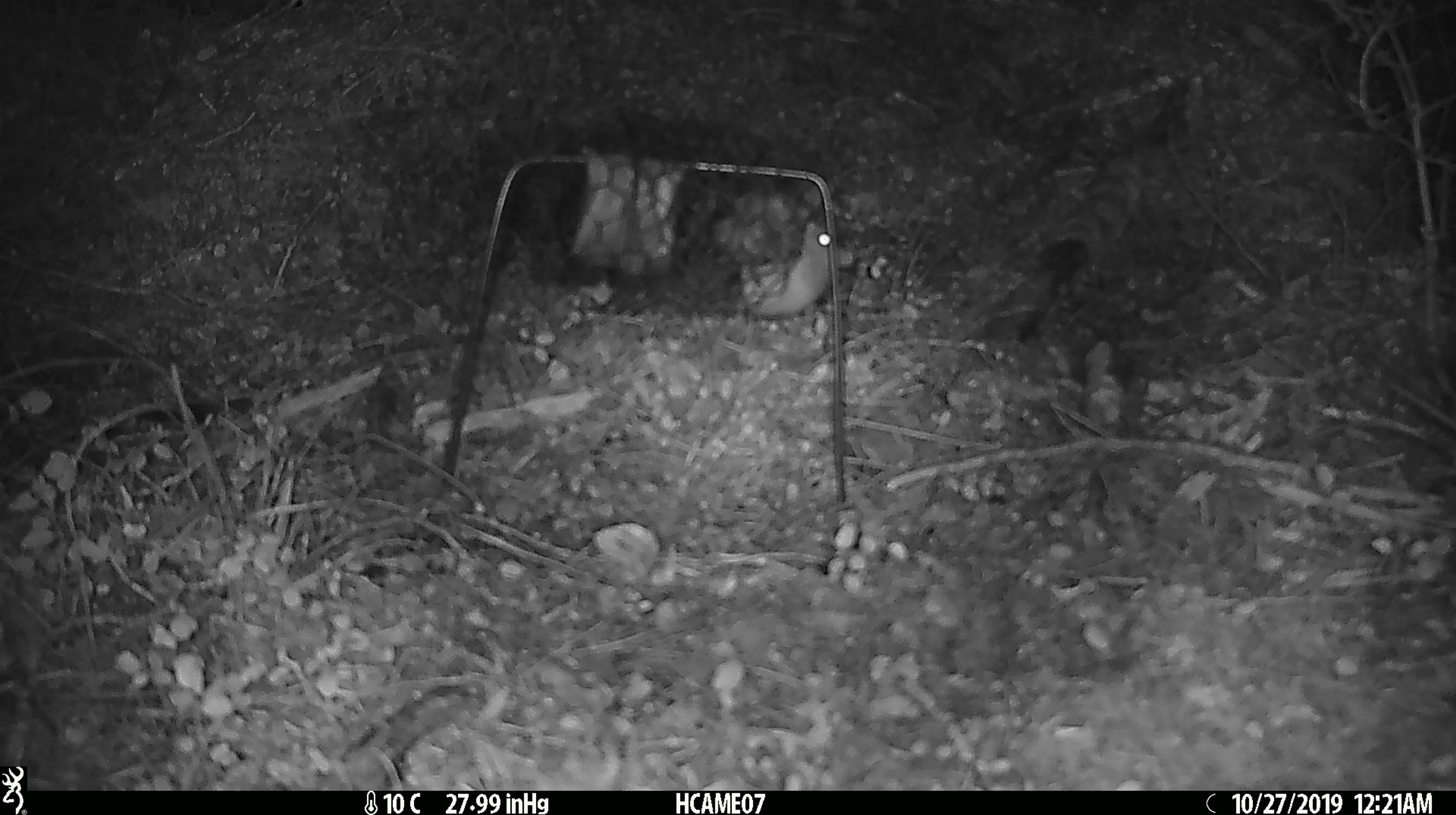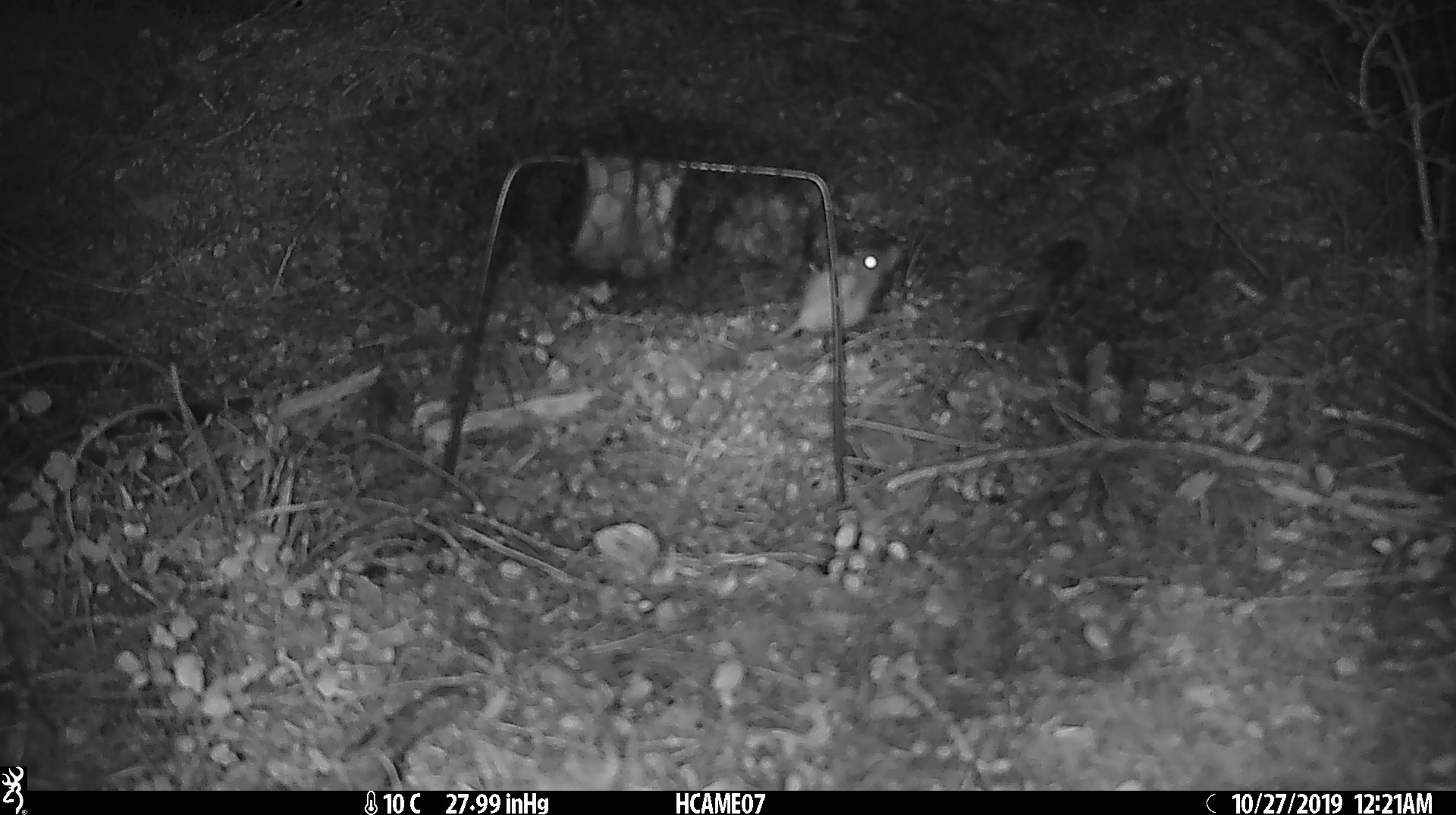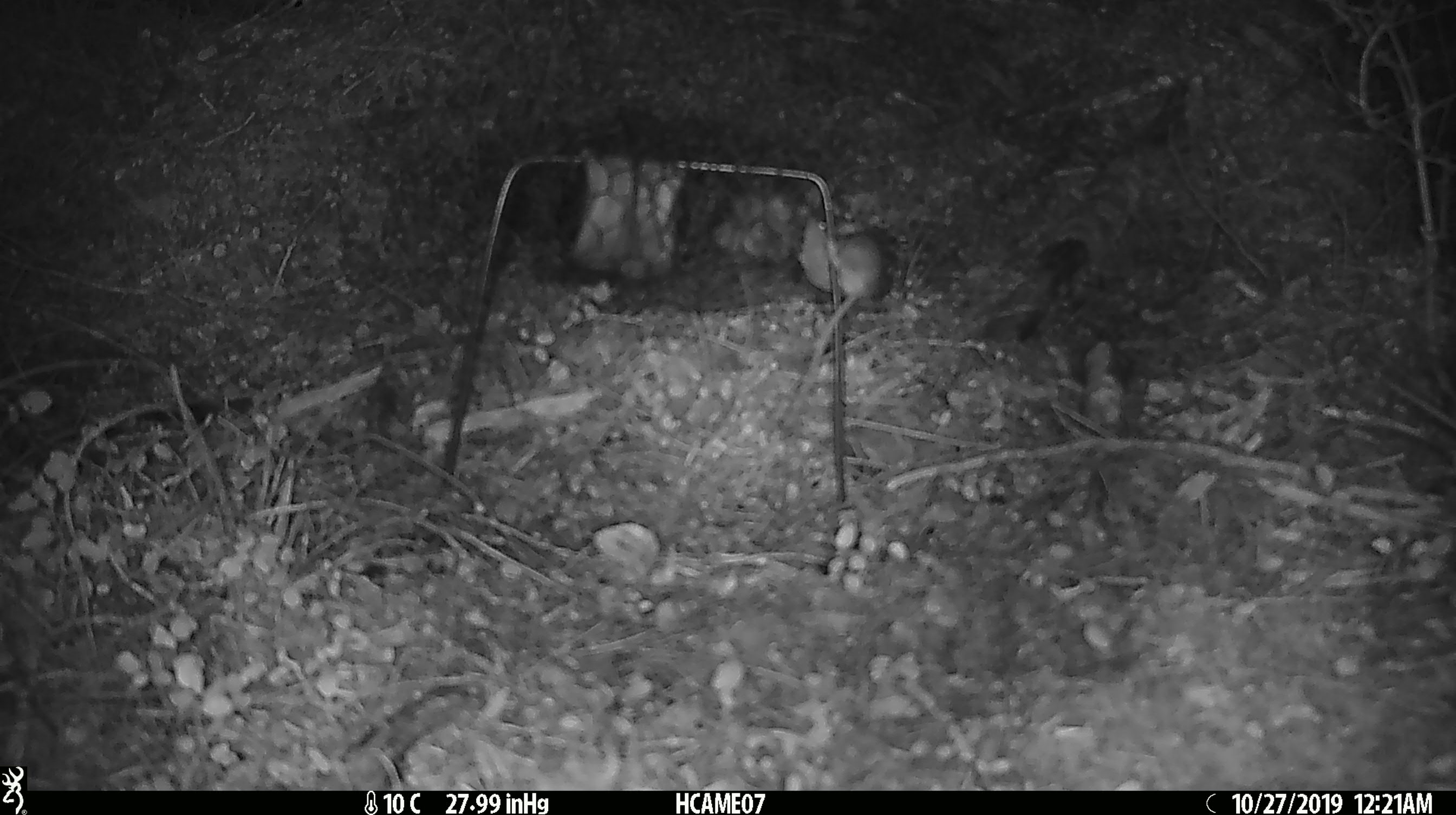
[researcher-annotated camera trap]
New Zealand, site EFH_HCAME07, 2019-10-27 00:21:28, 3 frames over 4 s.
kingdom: Animalia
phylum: Chordata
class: Mammalia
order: Rodentia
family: Muridae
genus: Mus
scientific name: Mus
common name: mouse